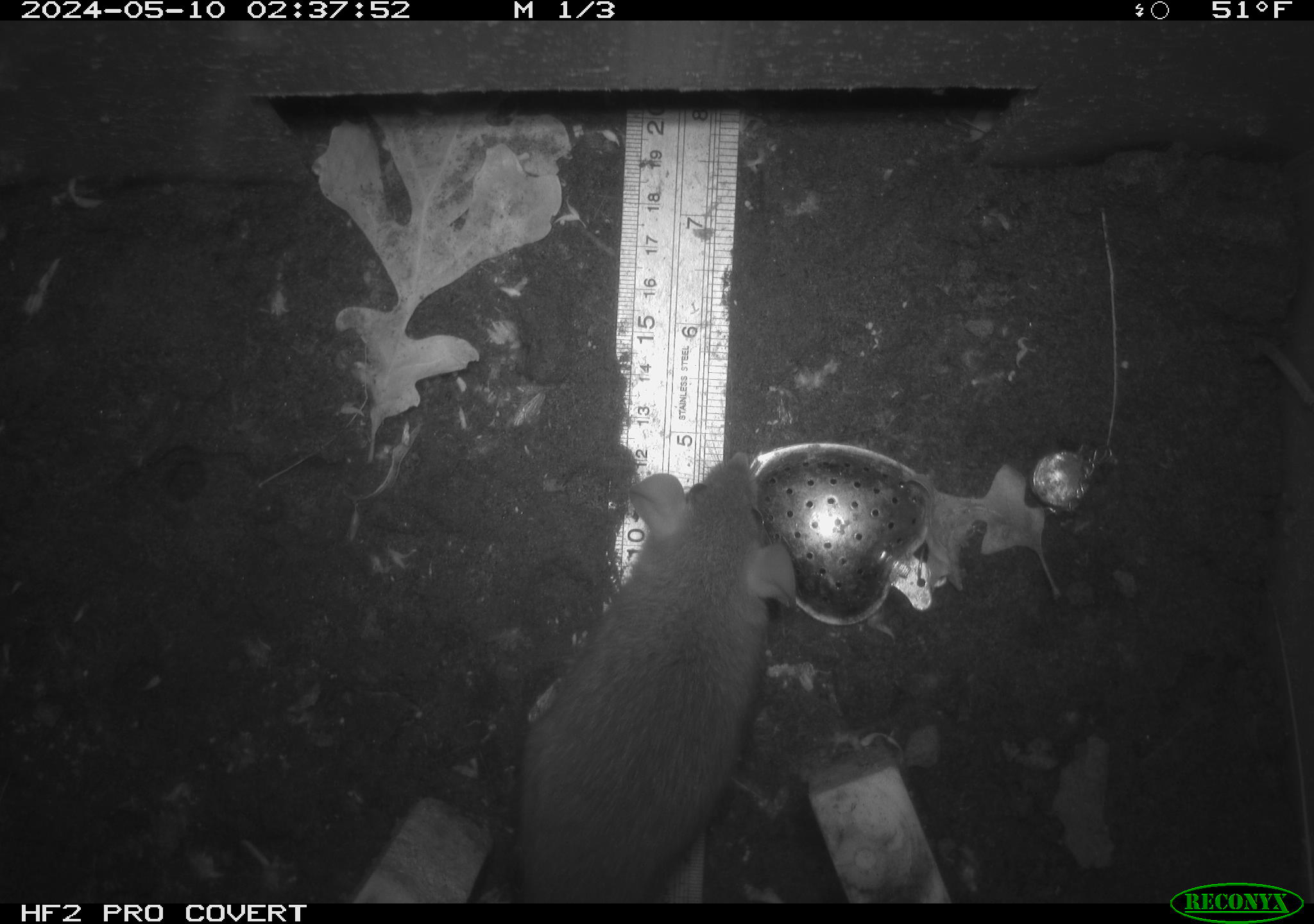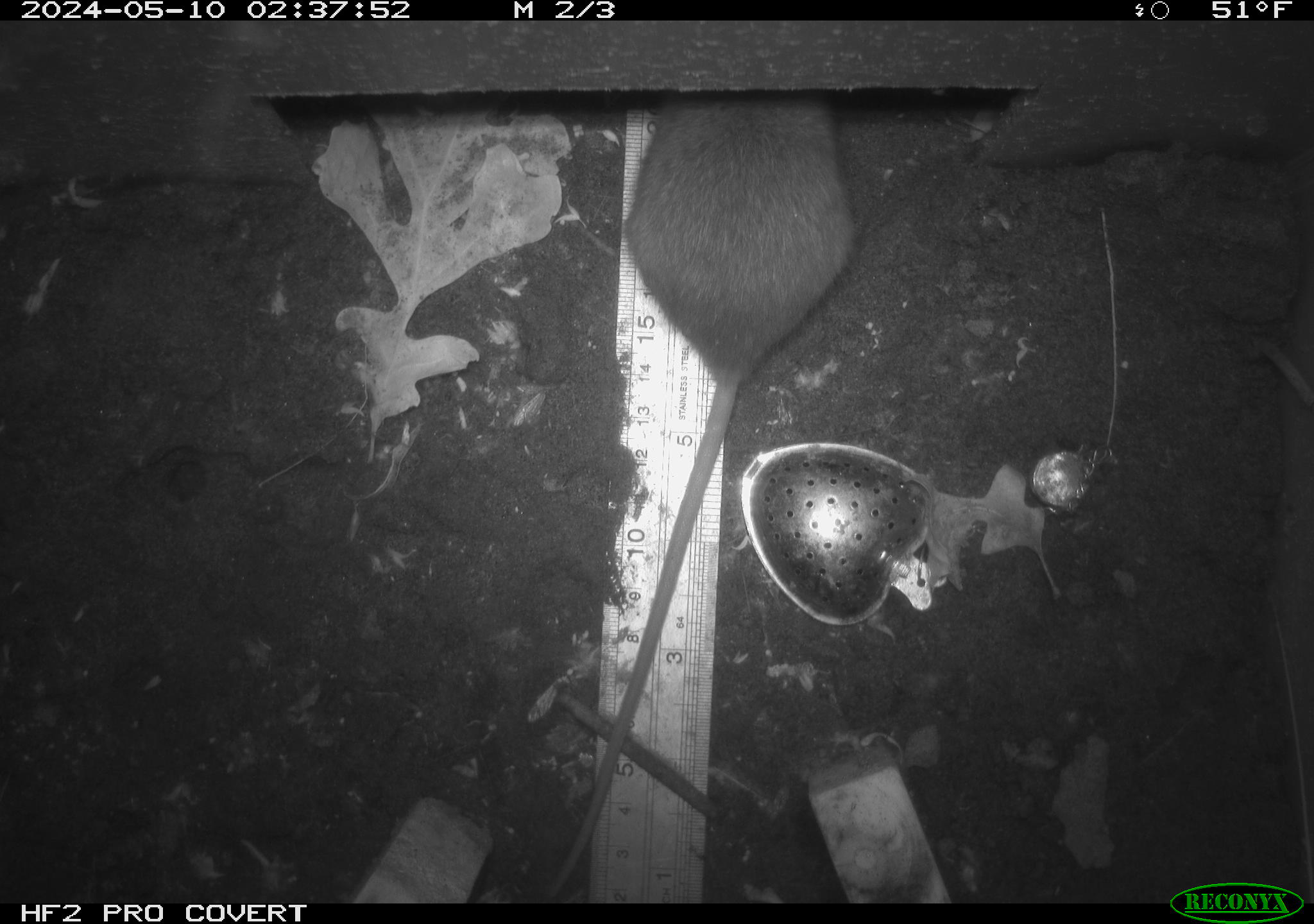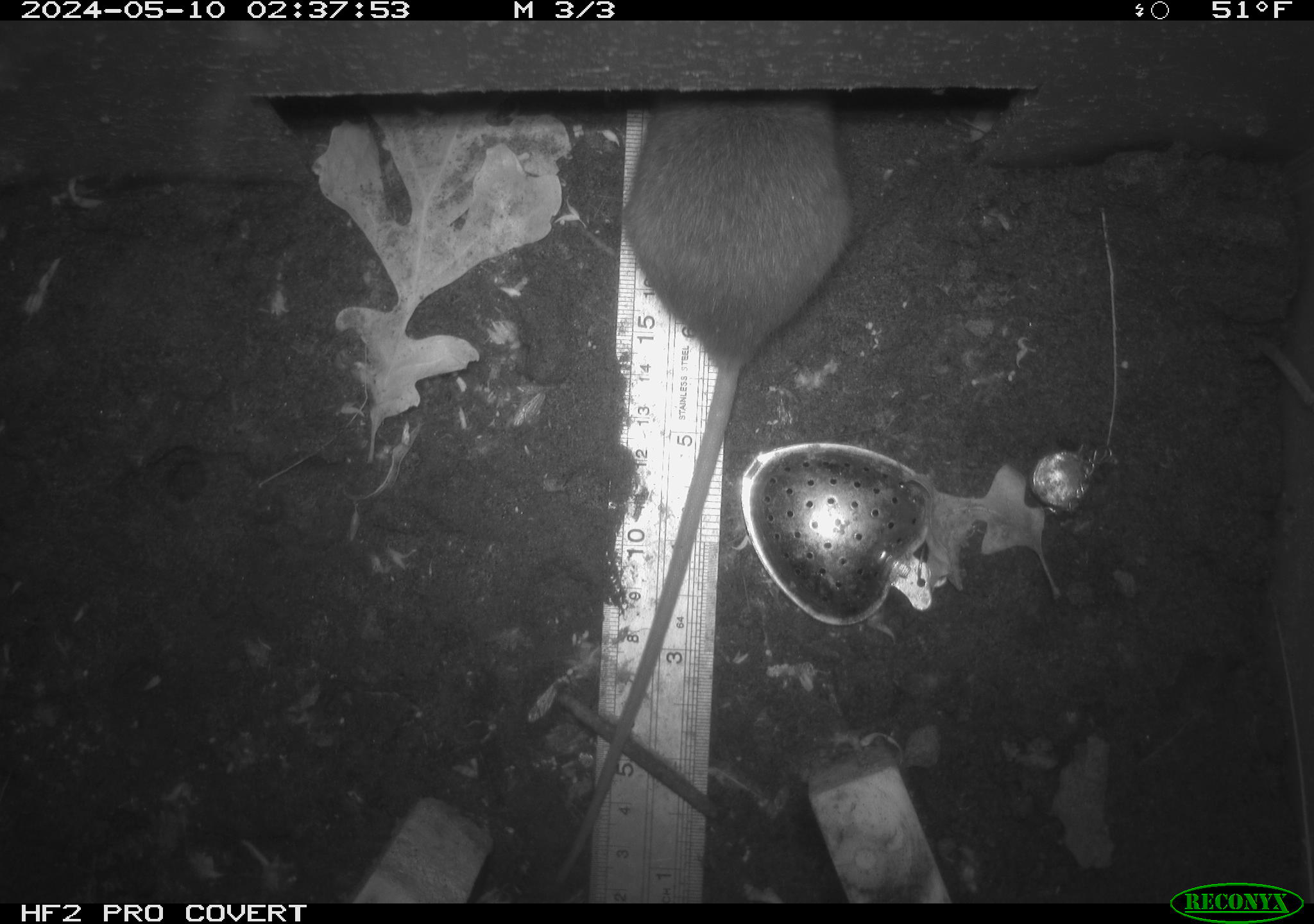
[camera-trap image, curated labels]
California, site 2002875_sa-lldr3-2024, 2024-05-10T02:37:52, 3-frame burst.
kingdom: Animalia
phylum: Chordata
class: Mammalia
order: Rodentia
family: Muridae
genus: Rattus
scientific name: Rattus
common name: rat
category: rattus species